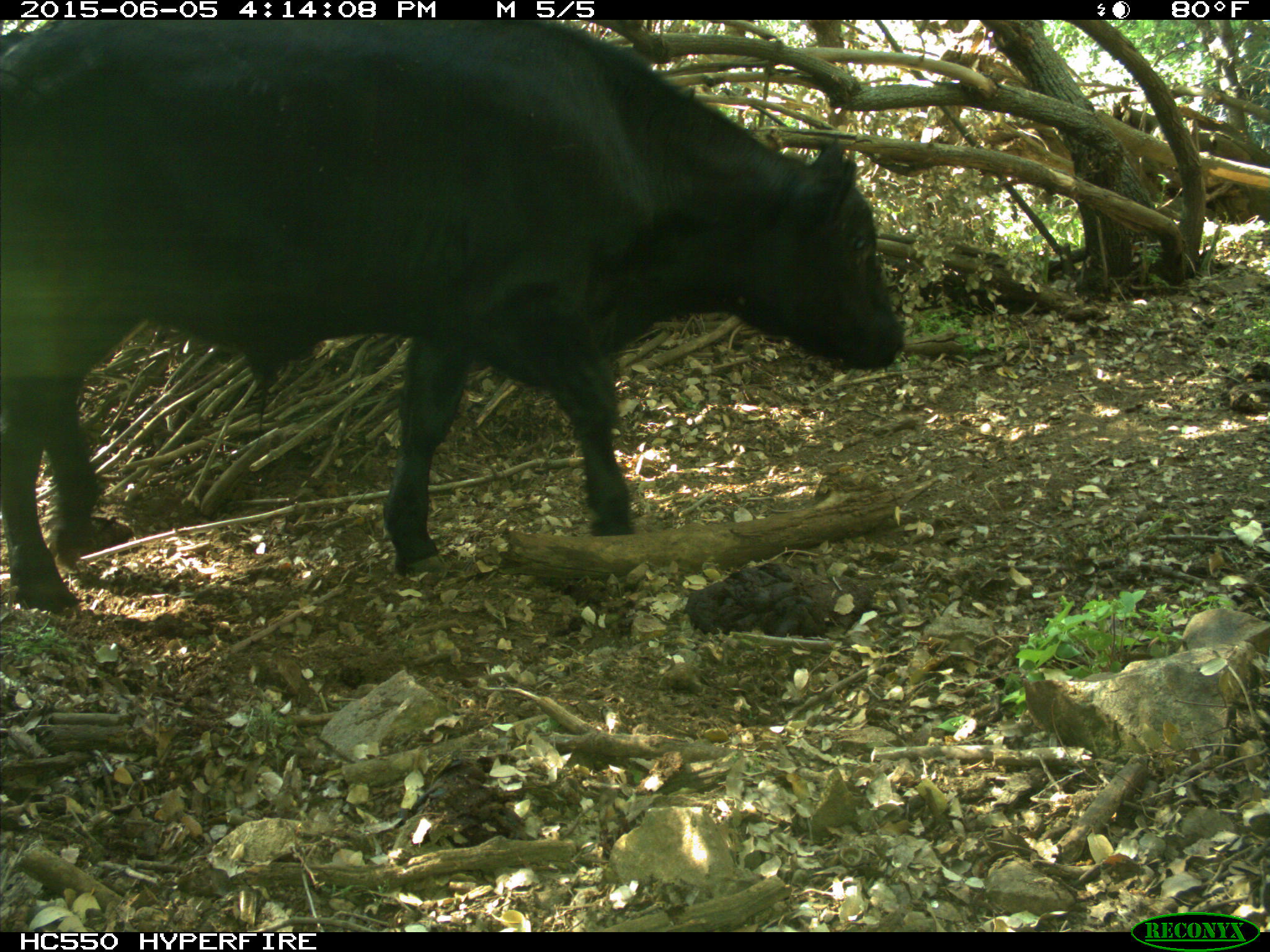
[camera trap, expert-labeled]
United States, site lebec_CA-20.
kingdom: Animalia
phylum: Chordata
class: Mammalia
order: Artiodactyla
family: Bovidae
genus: Bos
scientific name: Bos taurus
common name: domestic cow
Bos taurus (domestic cow).